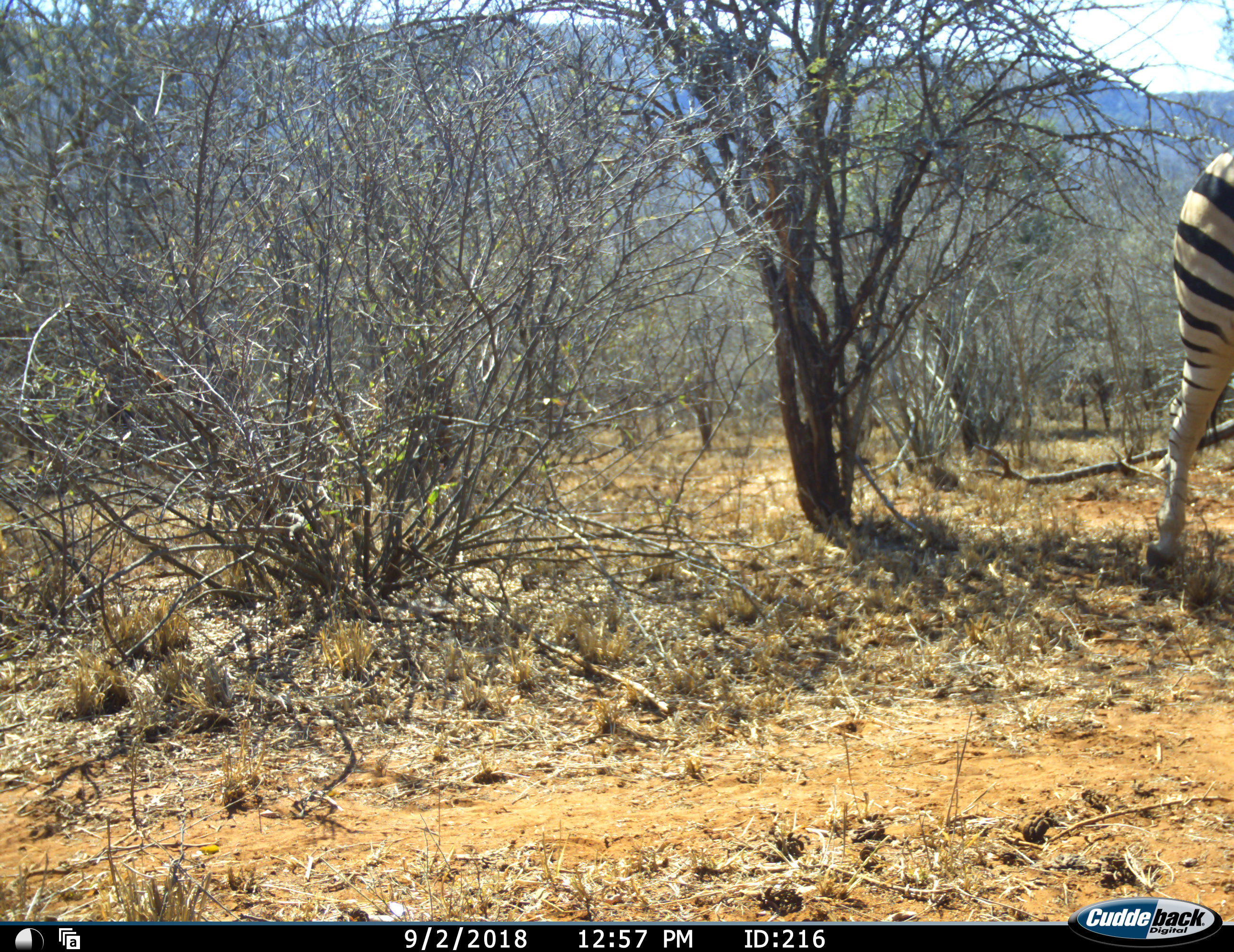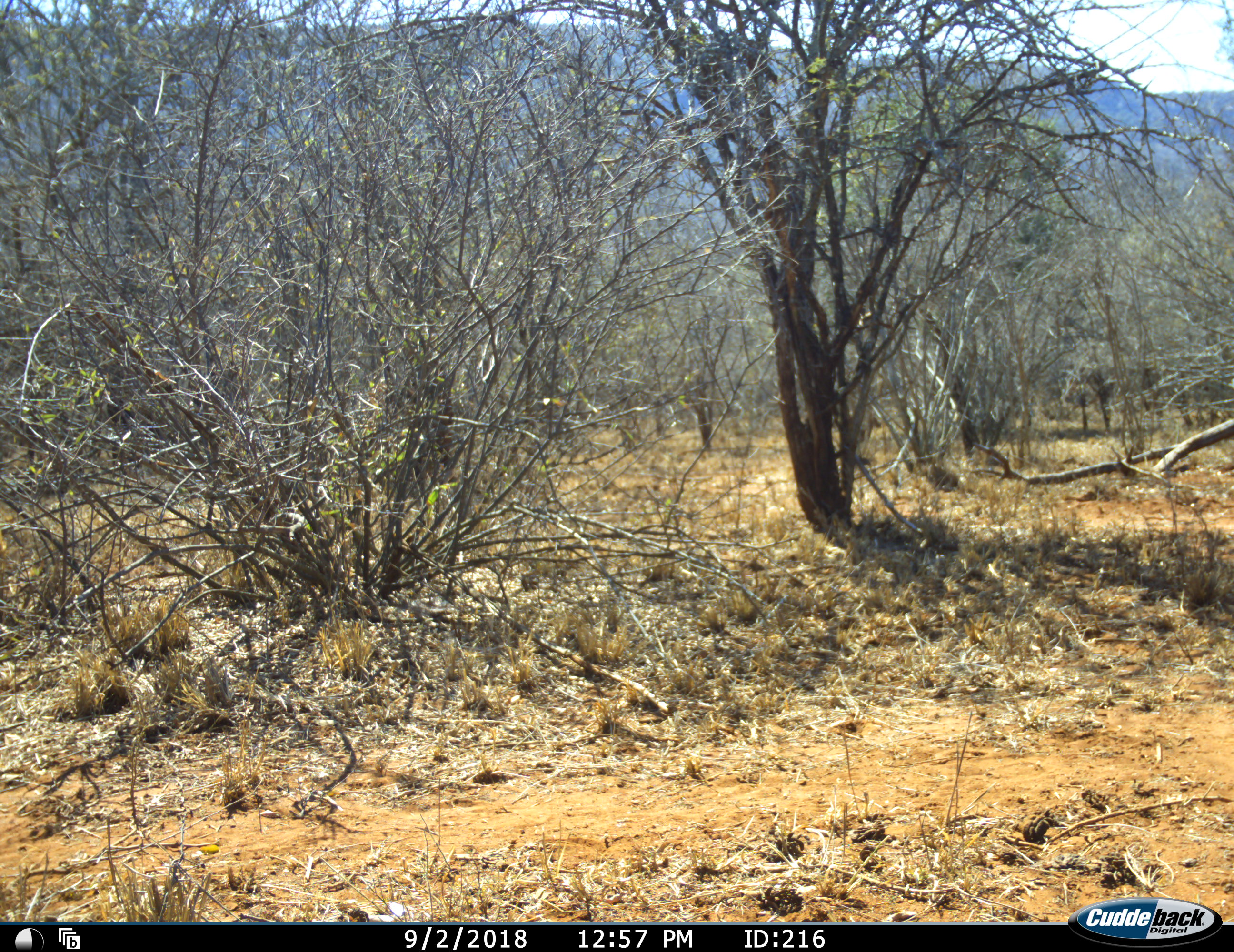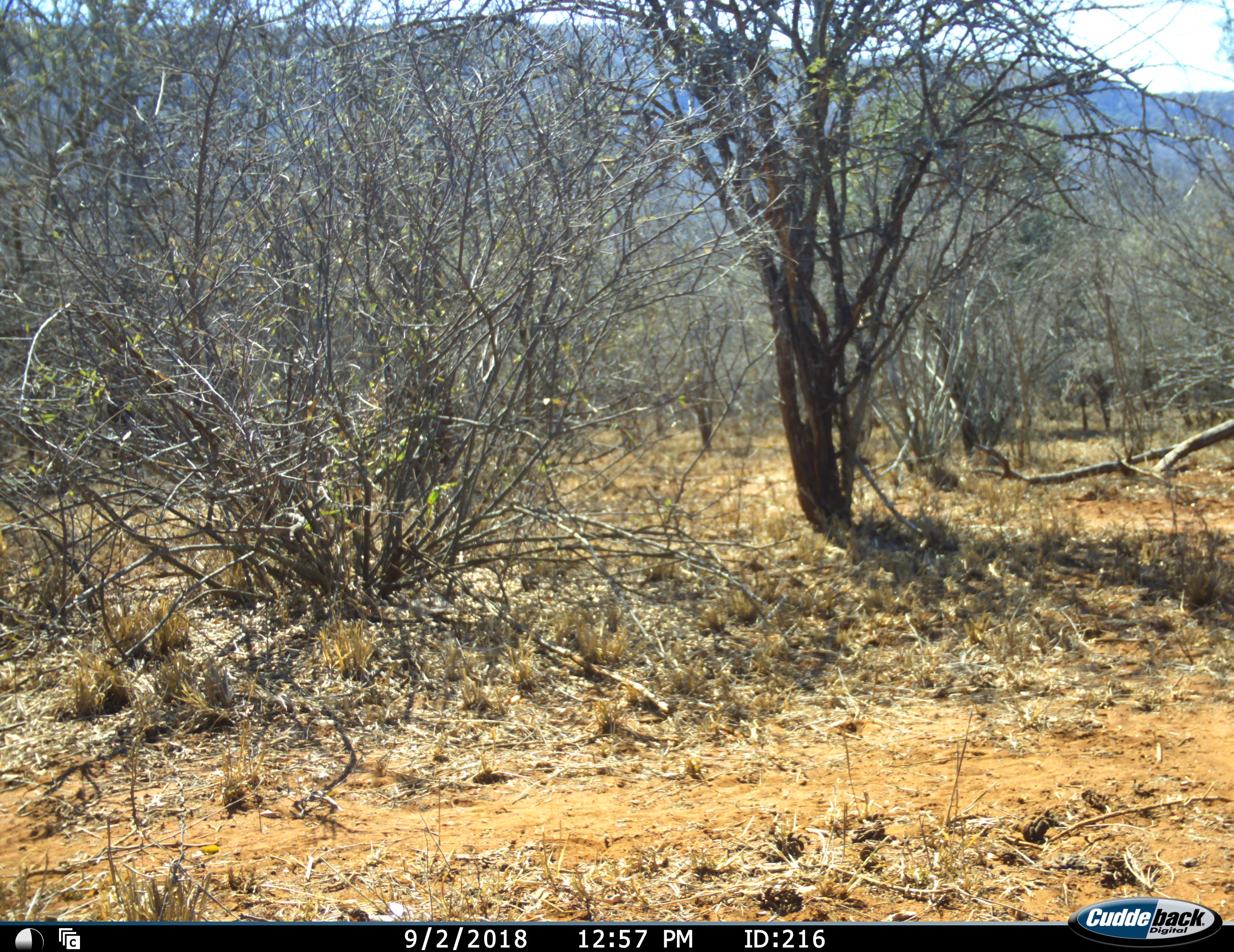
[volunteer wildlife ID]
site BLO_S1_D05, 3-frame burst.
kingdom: Animalia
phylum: Chordata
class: Mammalia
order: Perissodactyla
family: Equidae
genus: Equus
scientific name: Equus quagga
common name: plains zebra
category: zebraplains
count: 1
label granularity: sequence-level